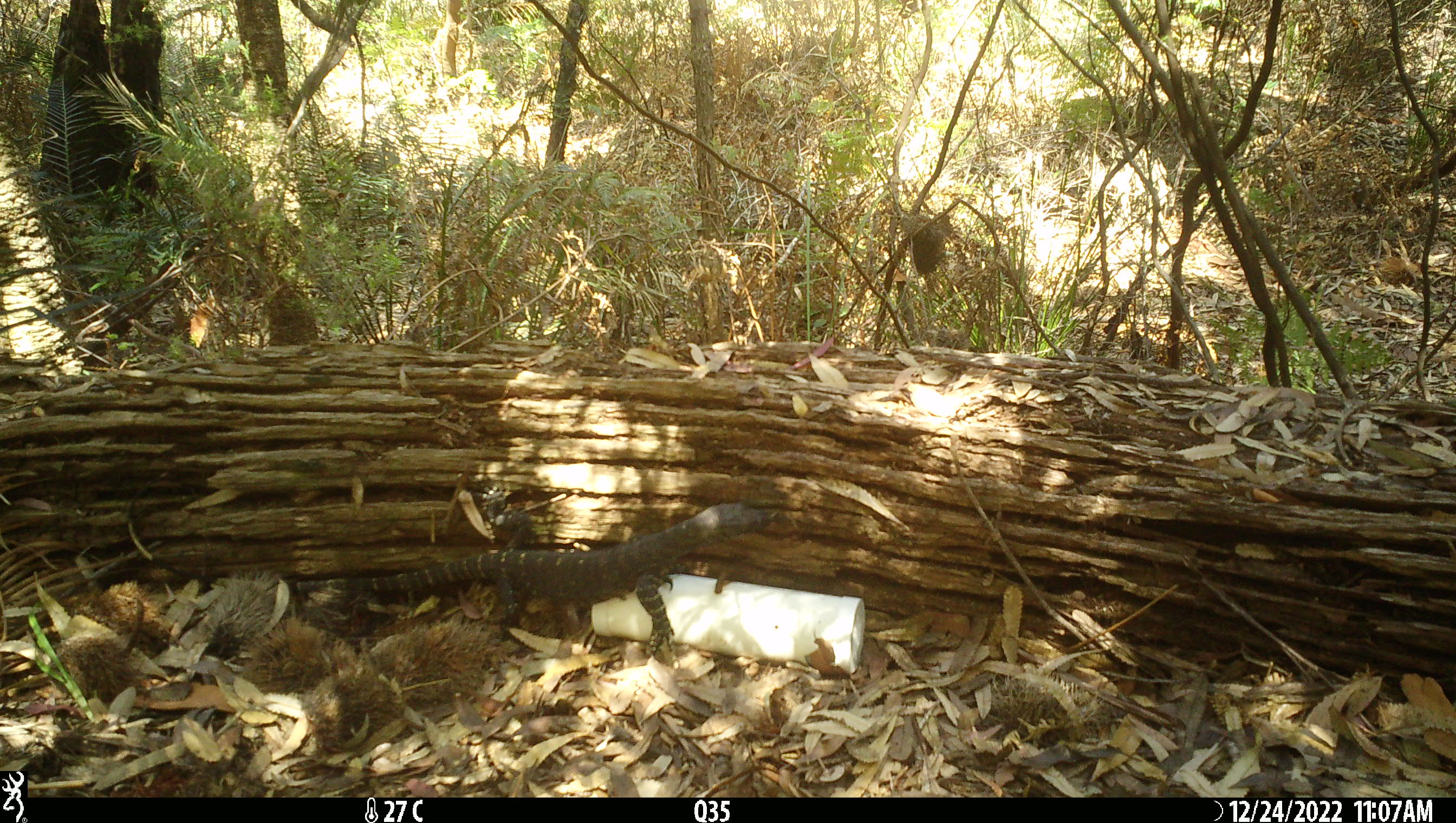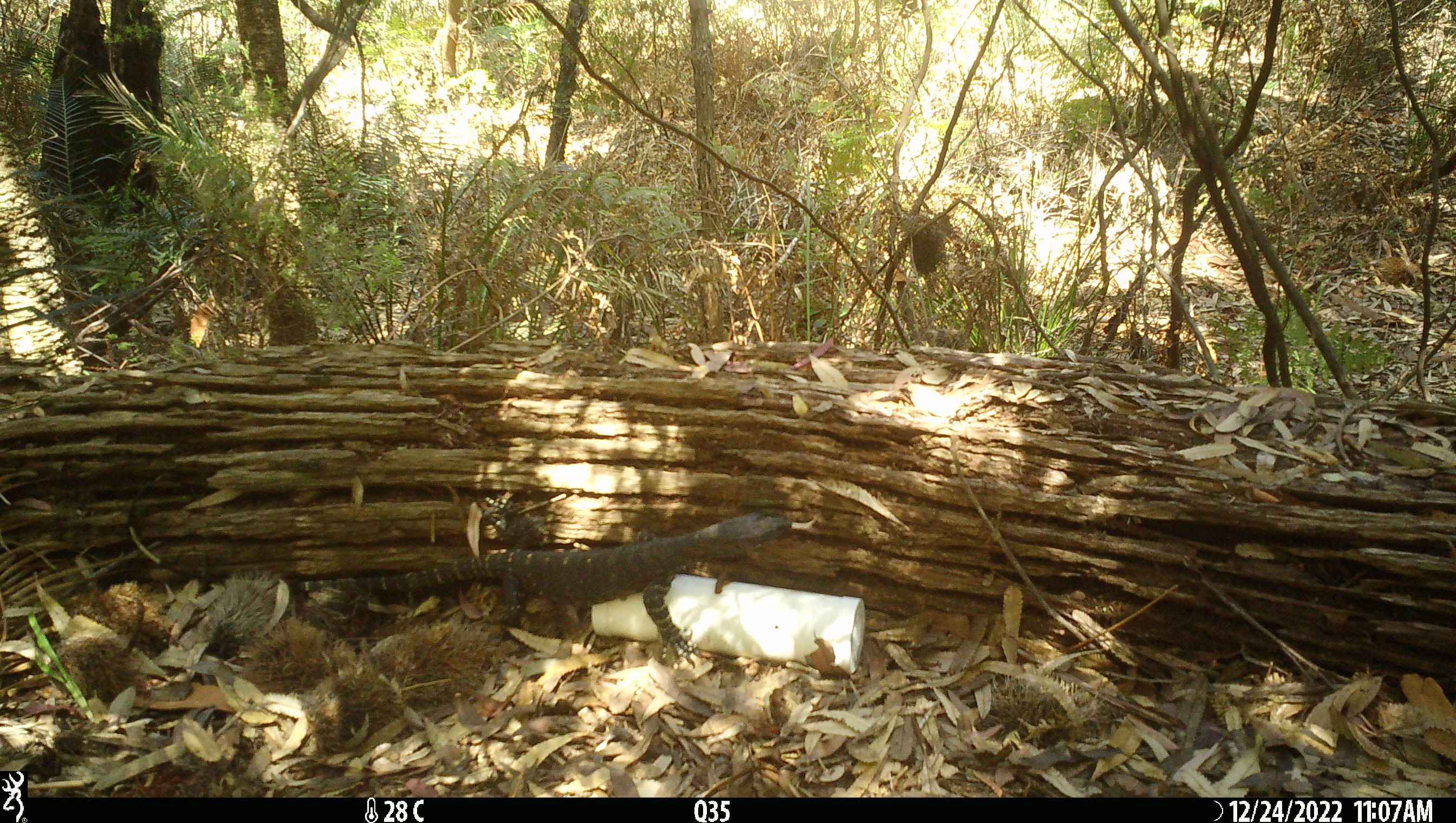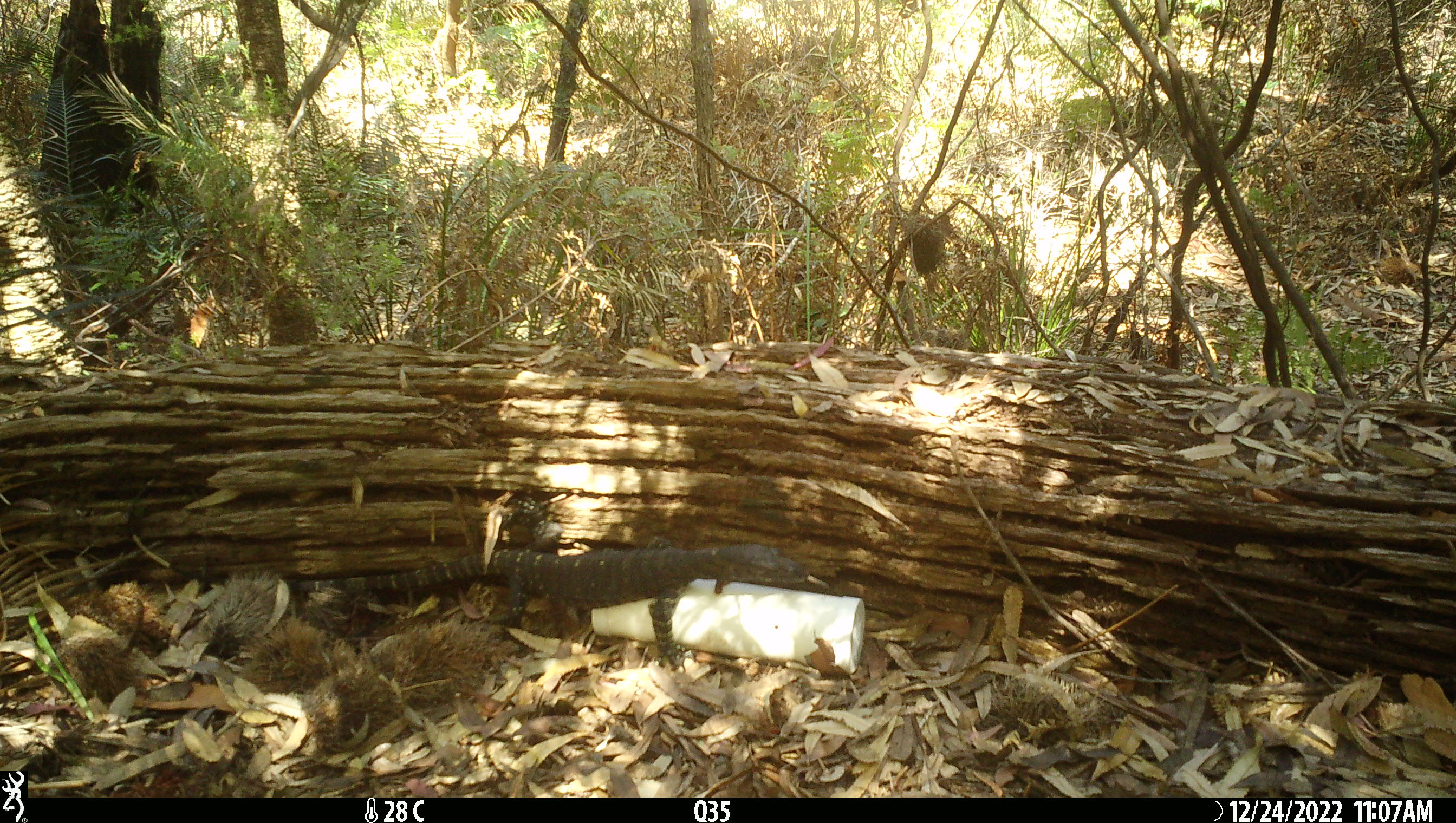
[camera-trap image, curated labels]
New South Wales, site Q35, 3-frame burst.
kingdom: Animalia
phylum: Chordata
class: Reptilia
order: Squamata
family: Varanidae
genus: Varanus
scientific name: Varanus varius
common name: lace monitor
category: goanna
Goanna (lace monitor) (Varanus varius).